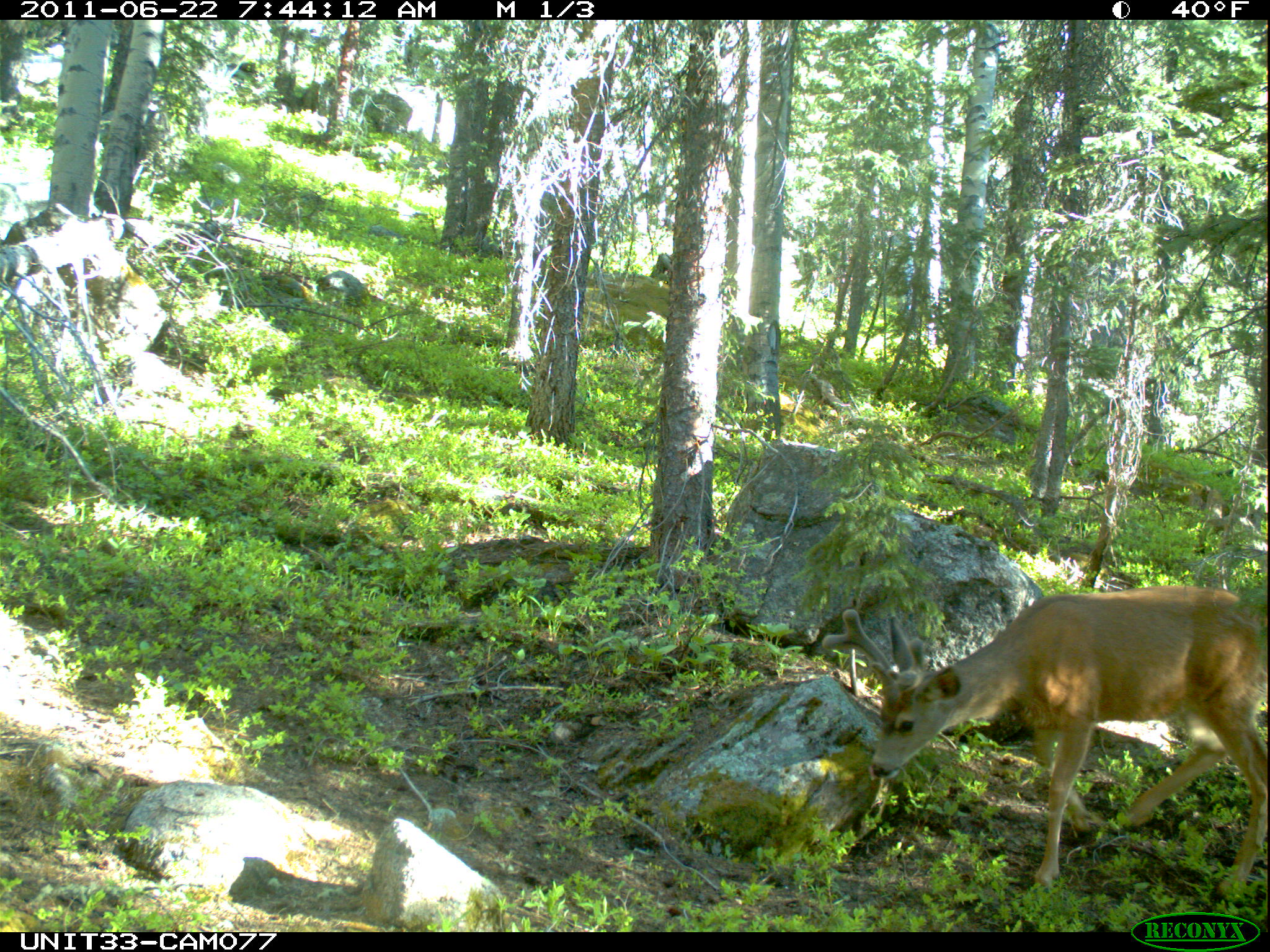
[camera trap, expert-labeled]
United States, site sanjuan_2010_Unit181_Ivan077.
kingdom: Animalia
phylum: Chordata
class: Mammalia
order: Artiodactyla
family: Cervidae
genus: Odocoileus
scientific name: Odocoileus hemionus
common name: mule deer